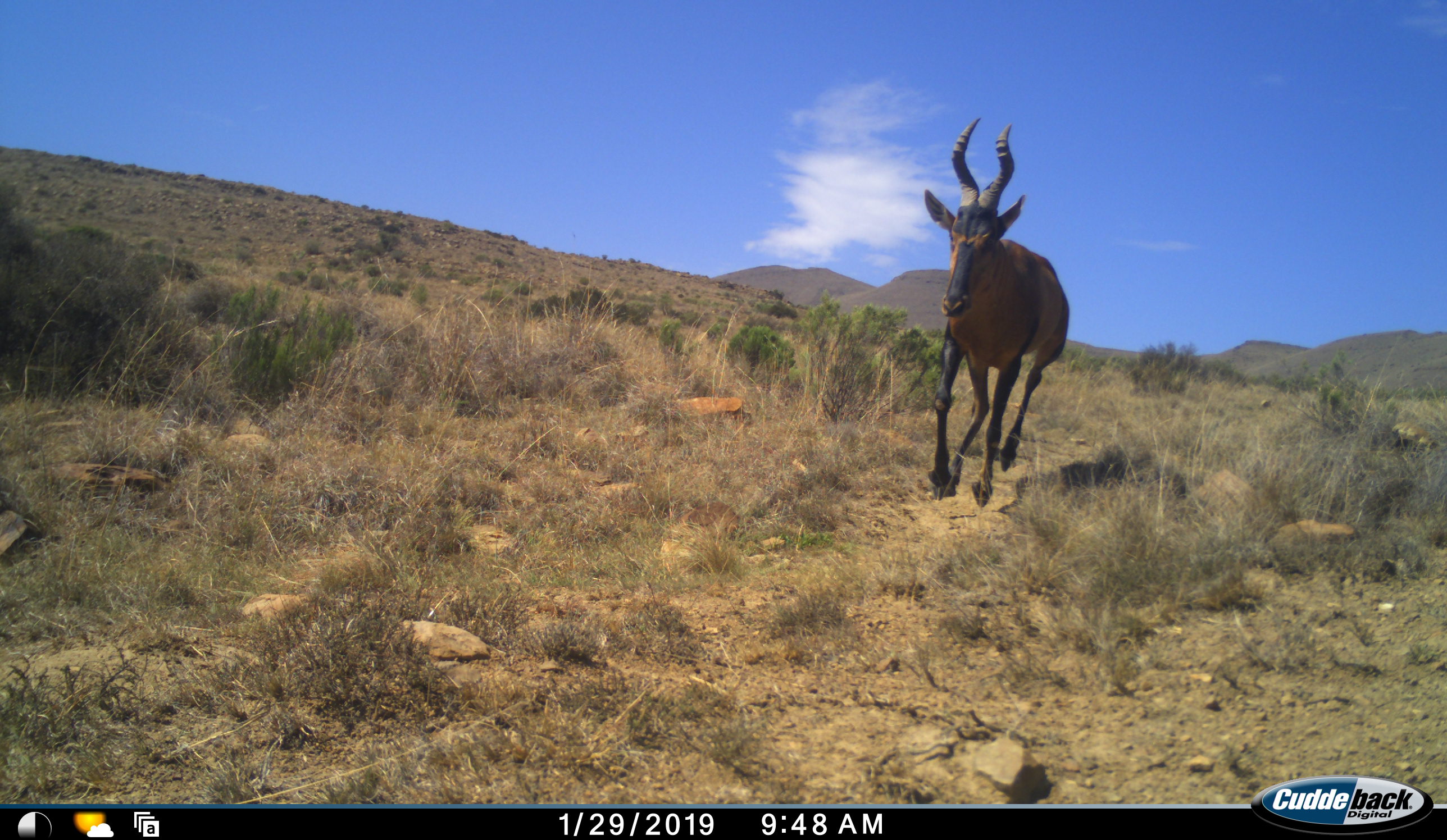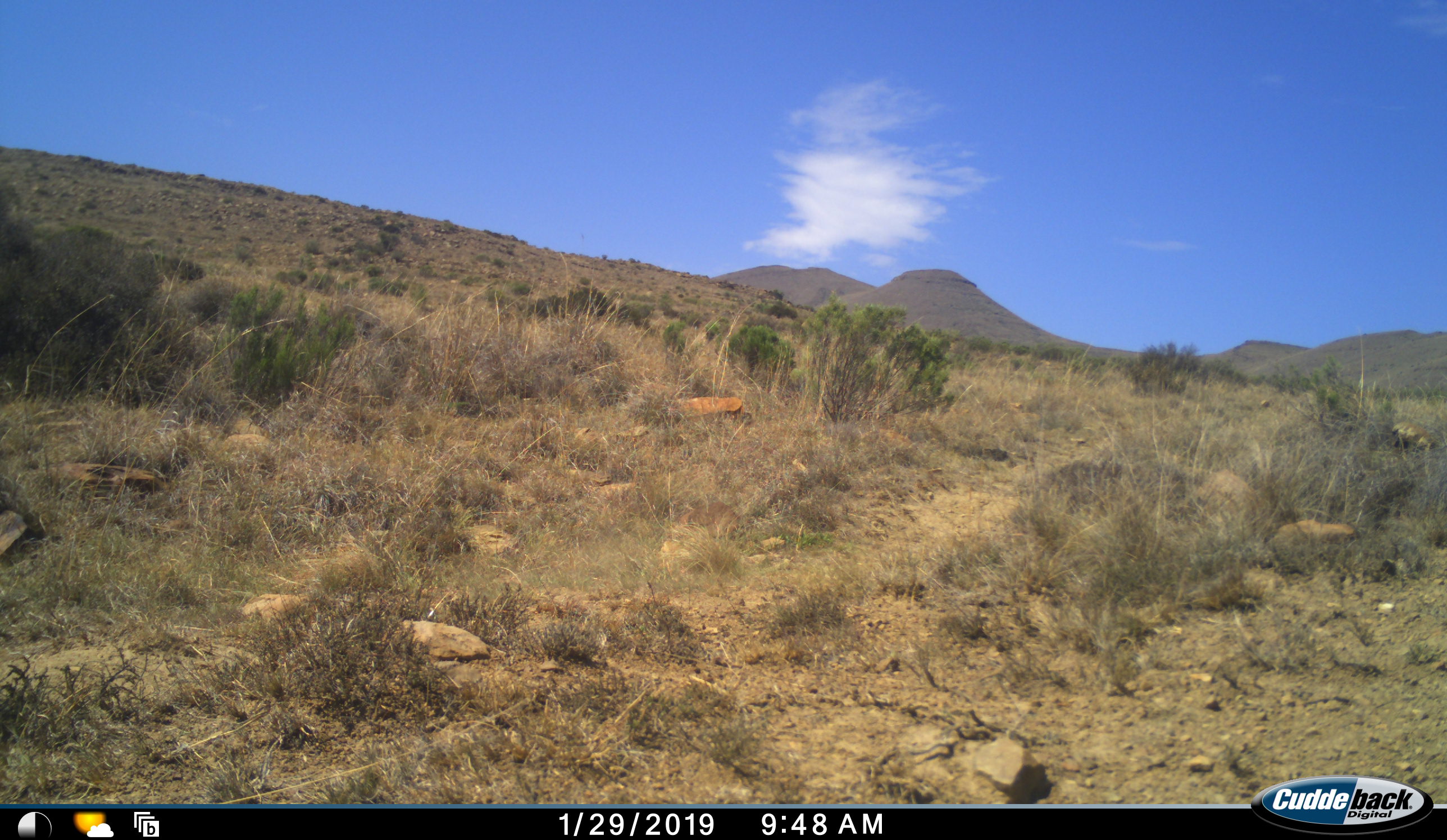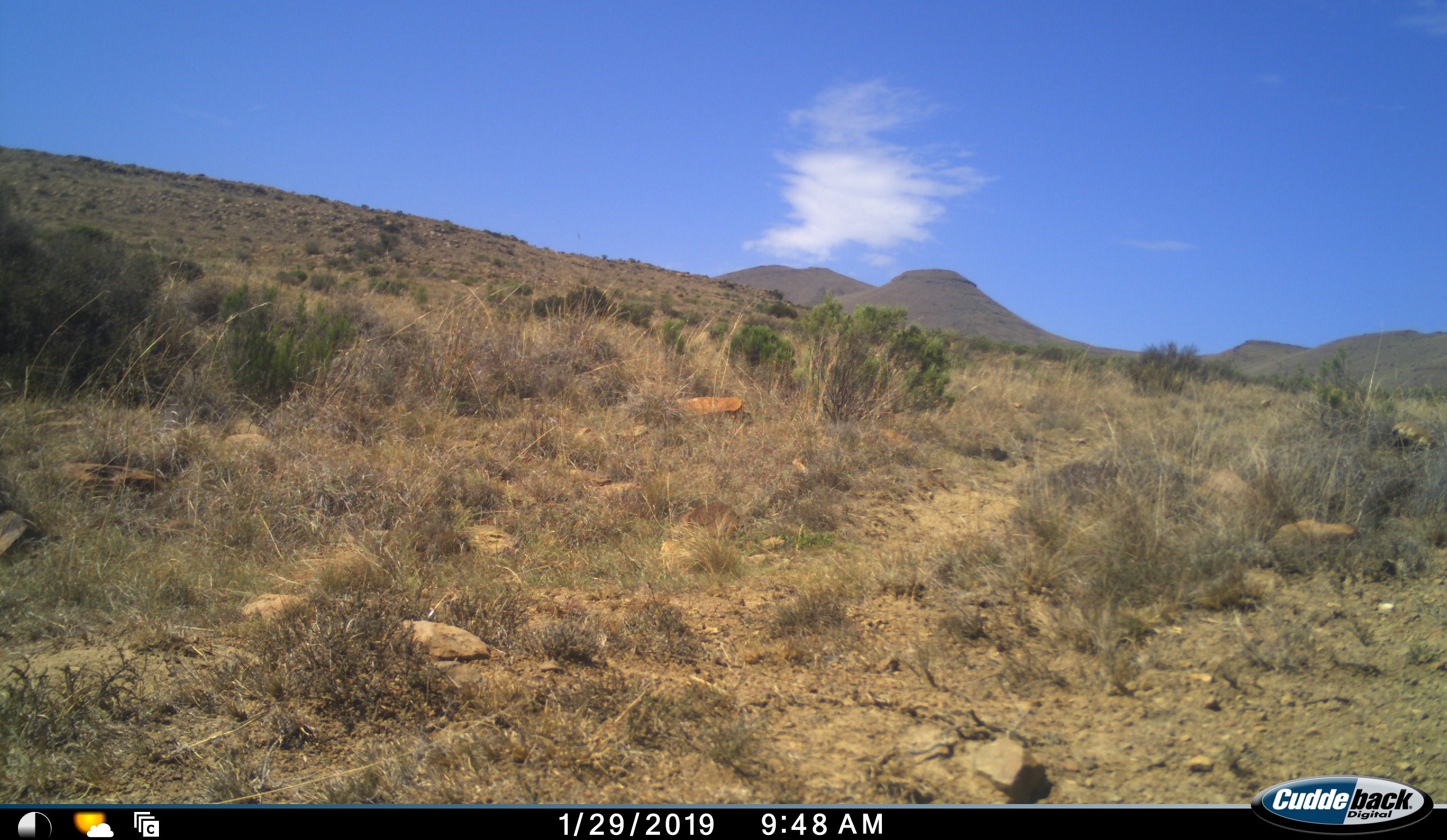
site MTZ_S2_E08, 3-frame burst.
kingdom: Animalia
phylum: Chordata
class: Mammalia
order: Artiodactyla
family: Bovidae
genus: Alcelaphus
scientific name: Alcelaphus buselaphus caama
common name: red hartebeest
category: hartebeestred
Hartebeestred (red hartebeest) (Alcelaphus buselaphus caama), count 1. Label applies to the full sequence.